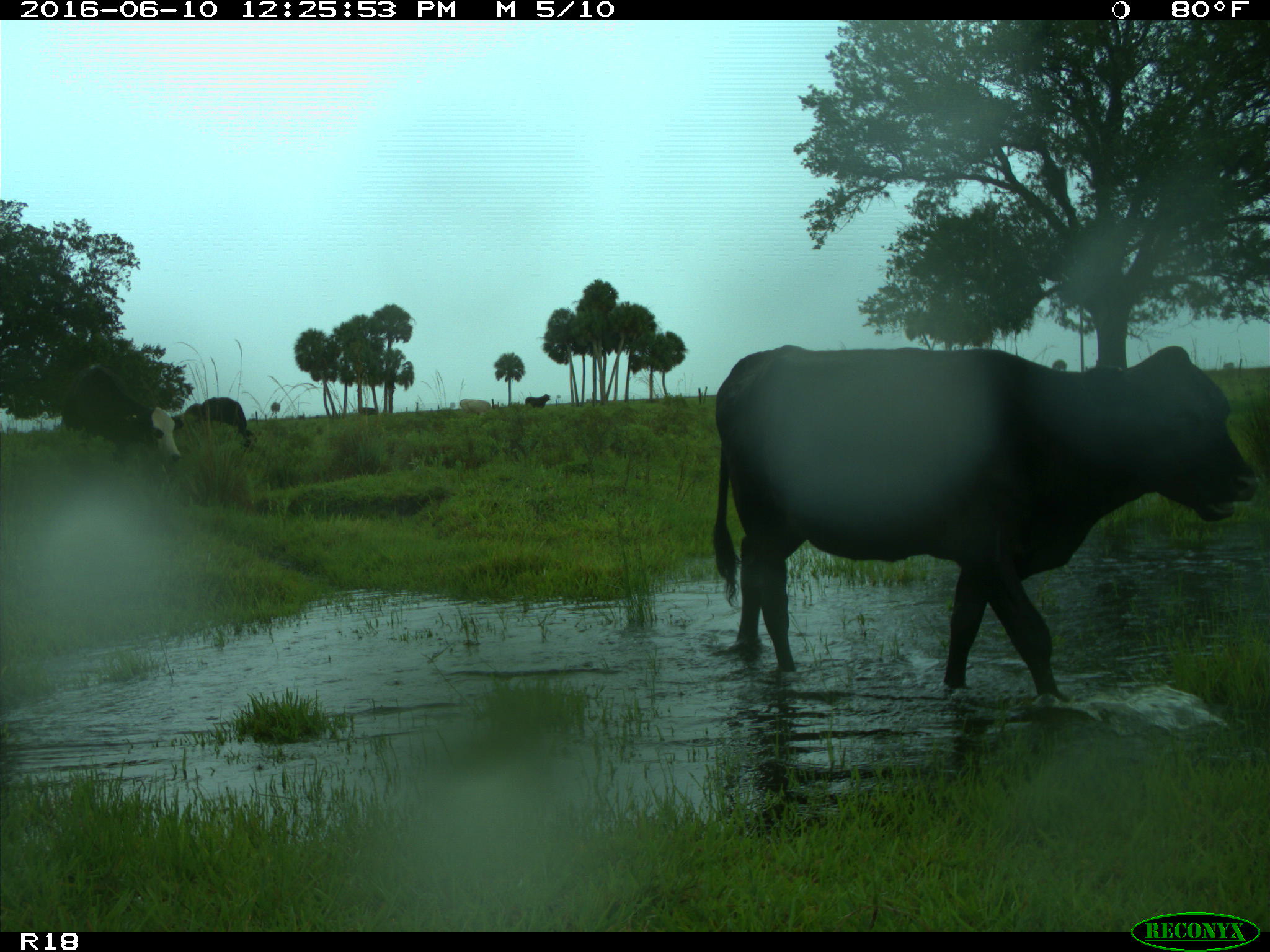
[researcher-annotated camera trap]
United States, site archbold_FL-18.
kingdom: Animalia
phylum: Chordata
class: Mammalia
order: Artiodactyla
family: Bovidae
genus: Bos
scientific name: Bos taurus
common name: domestic cow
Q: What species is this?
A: Bos taurus (domestic cow).